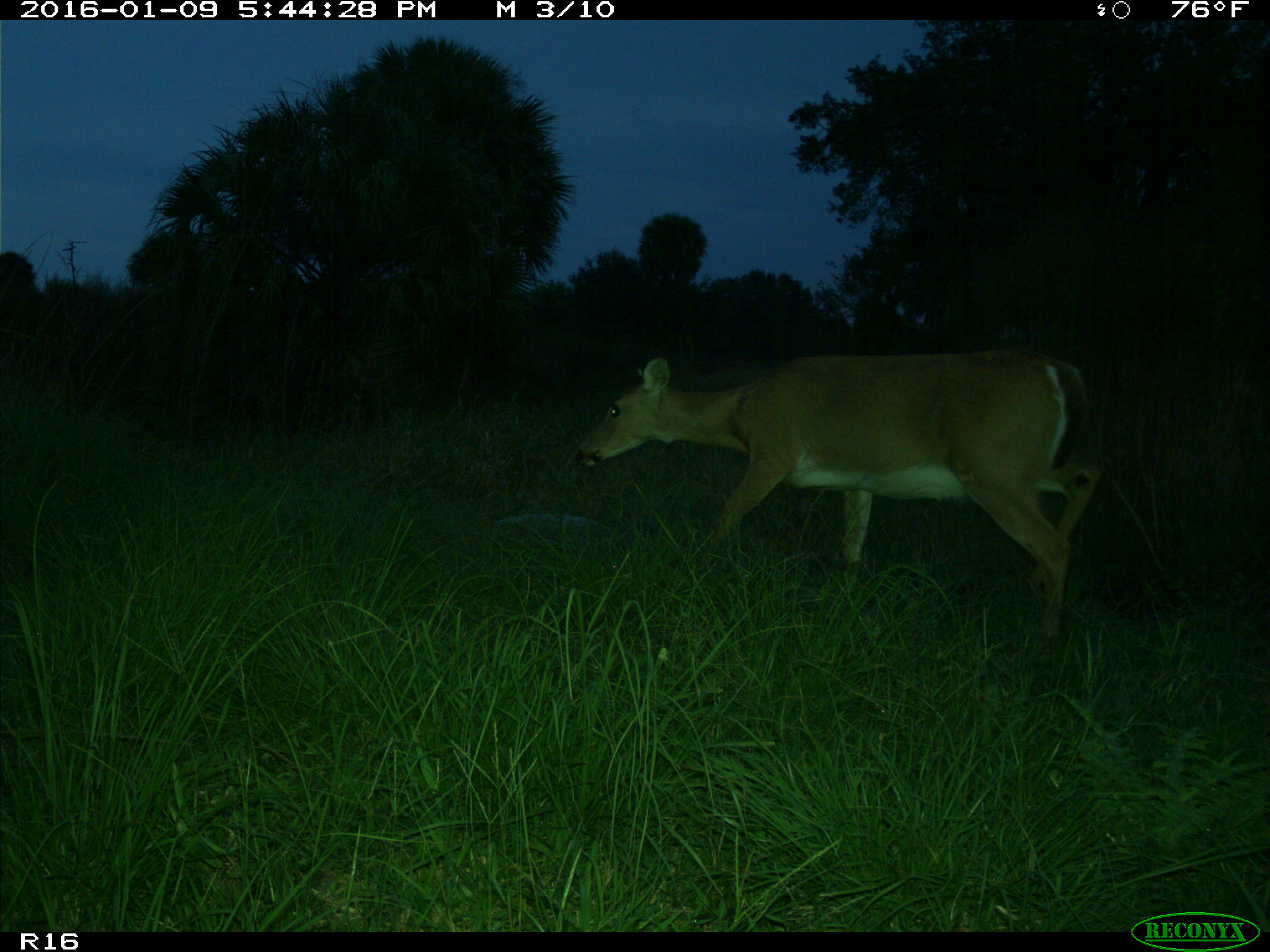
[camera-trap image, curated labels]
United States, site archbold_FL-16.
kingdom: Animalia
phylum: Chordata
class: Mammalia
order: Artiodactyla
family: Cervidae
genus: Odocoileus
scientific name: Odocoileus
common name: deer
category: unidentified deer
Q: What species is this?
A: Unidentified deer (deer) (Odocoileus).